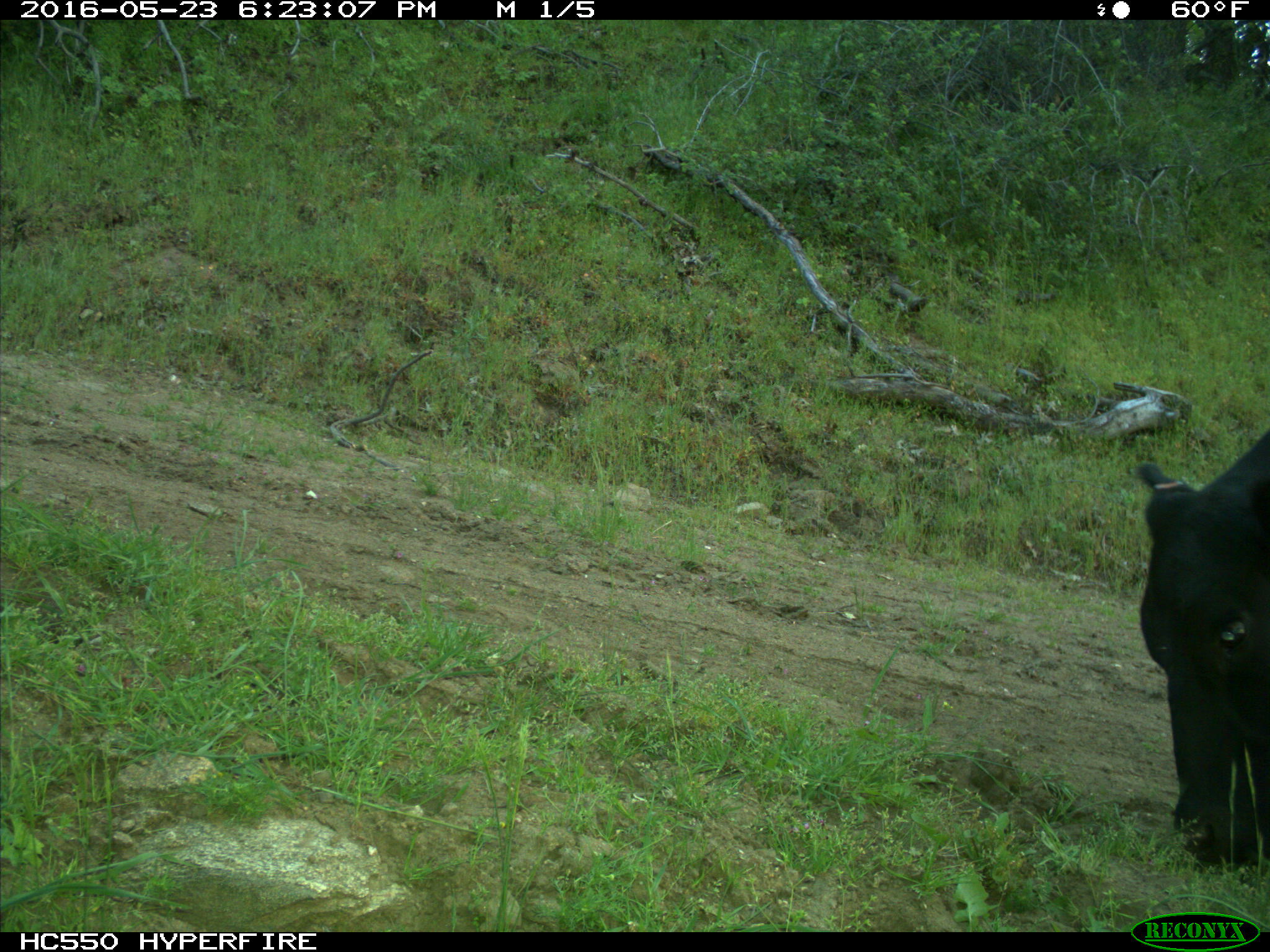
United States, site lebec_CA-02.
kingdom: Animalia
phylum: Chordata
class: Mammalia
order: Artiodactyla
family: Bovidae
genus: Bos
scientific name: Bos taurus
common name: domestic cow